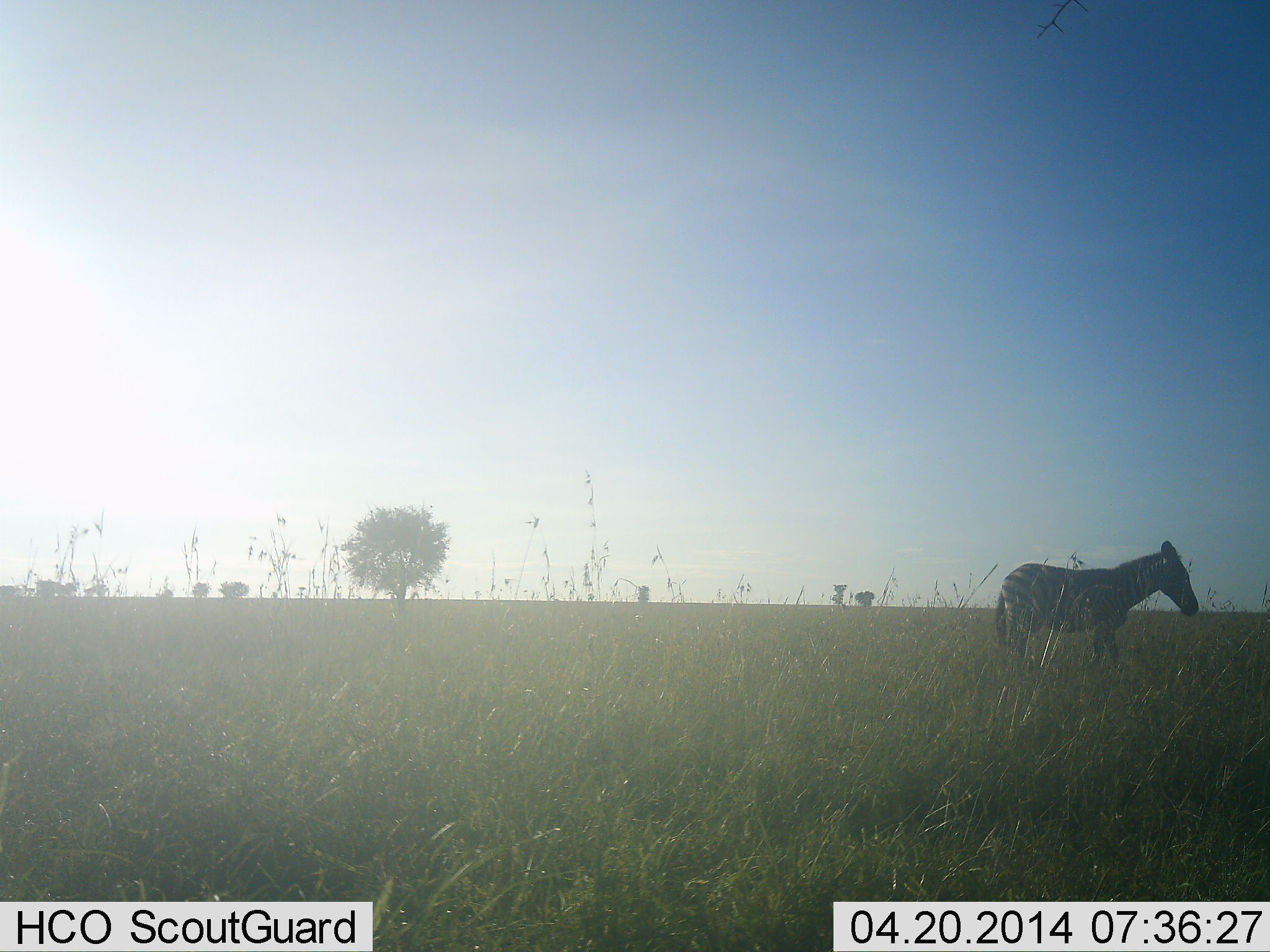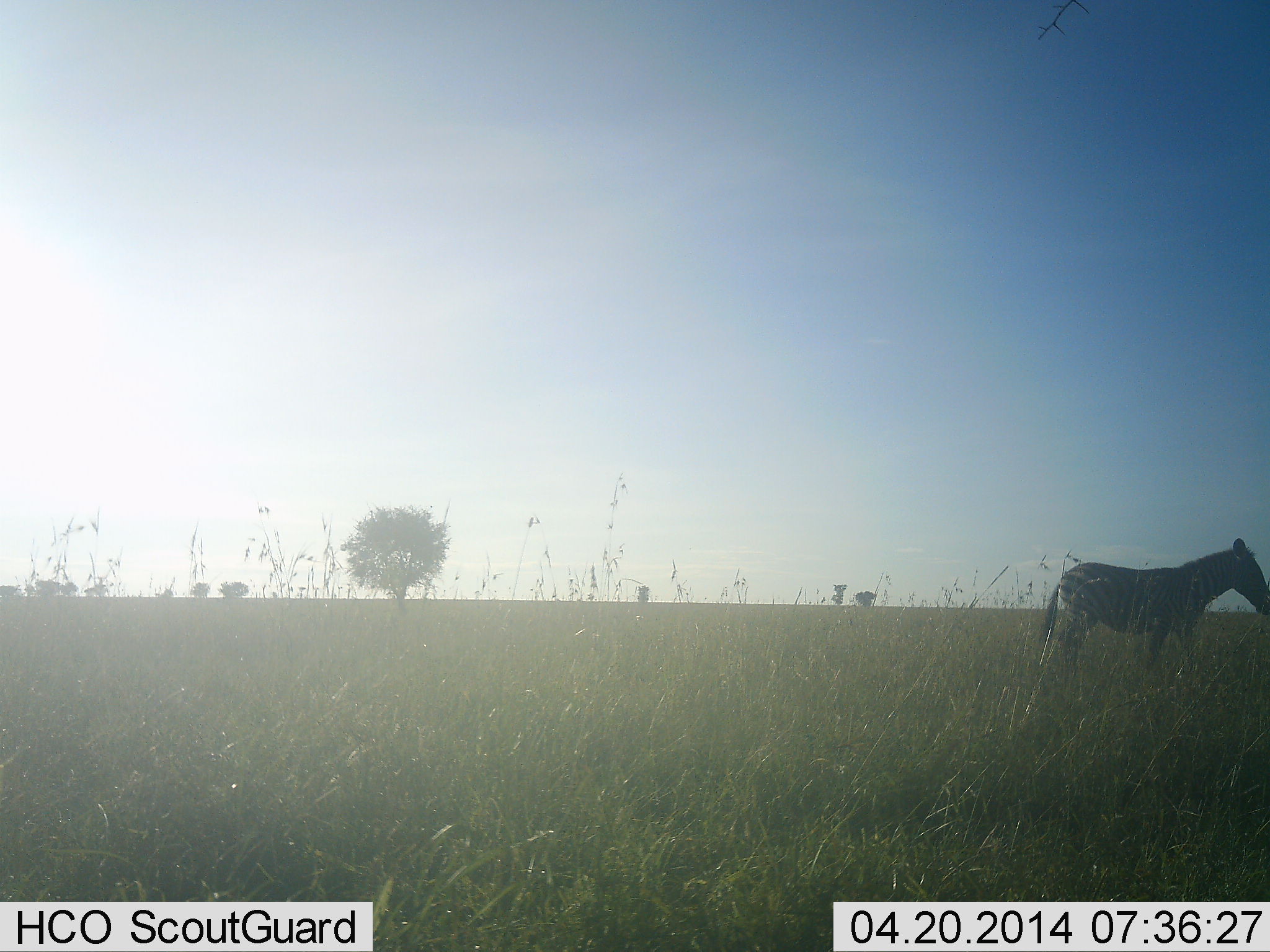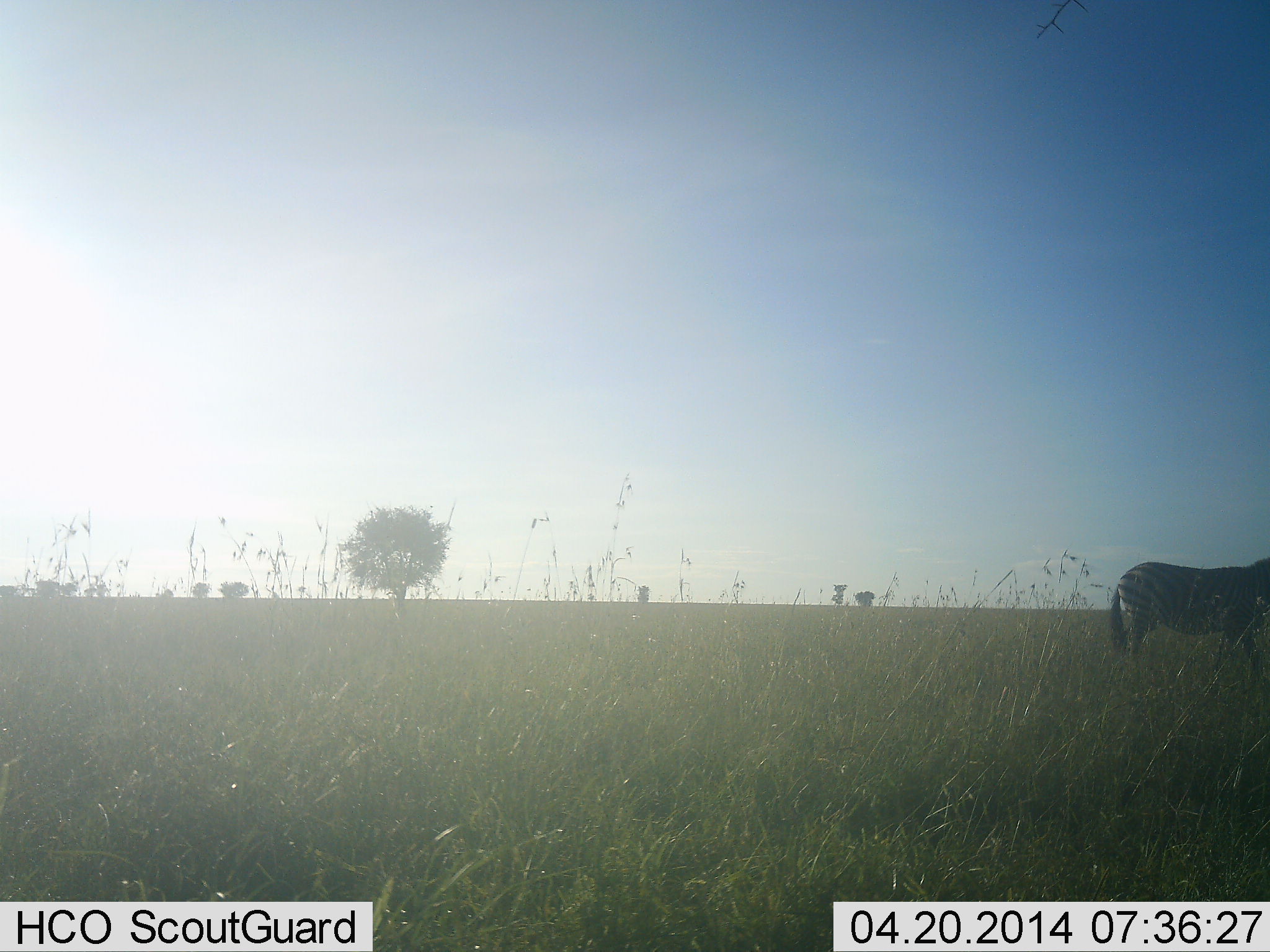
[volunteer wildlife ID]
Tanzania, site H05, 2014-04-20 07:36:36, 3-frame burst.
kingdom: Animalia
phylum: Chordata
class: Mammalia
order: Perissodactyla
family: Equidae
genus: Equus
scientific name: Equus quagga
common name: plains zebra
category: zebra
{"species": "zebra (plains zebra) (Equus quagga)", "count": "1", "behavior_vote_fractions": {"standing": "20%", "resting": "0%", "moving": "80%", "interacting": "0%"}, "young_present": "0%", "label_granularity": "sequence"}